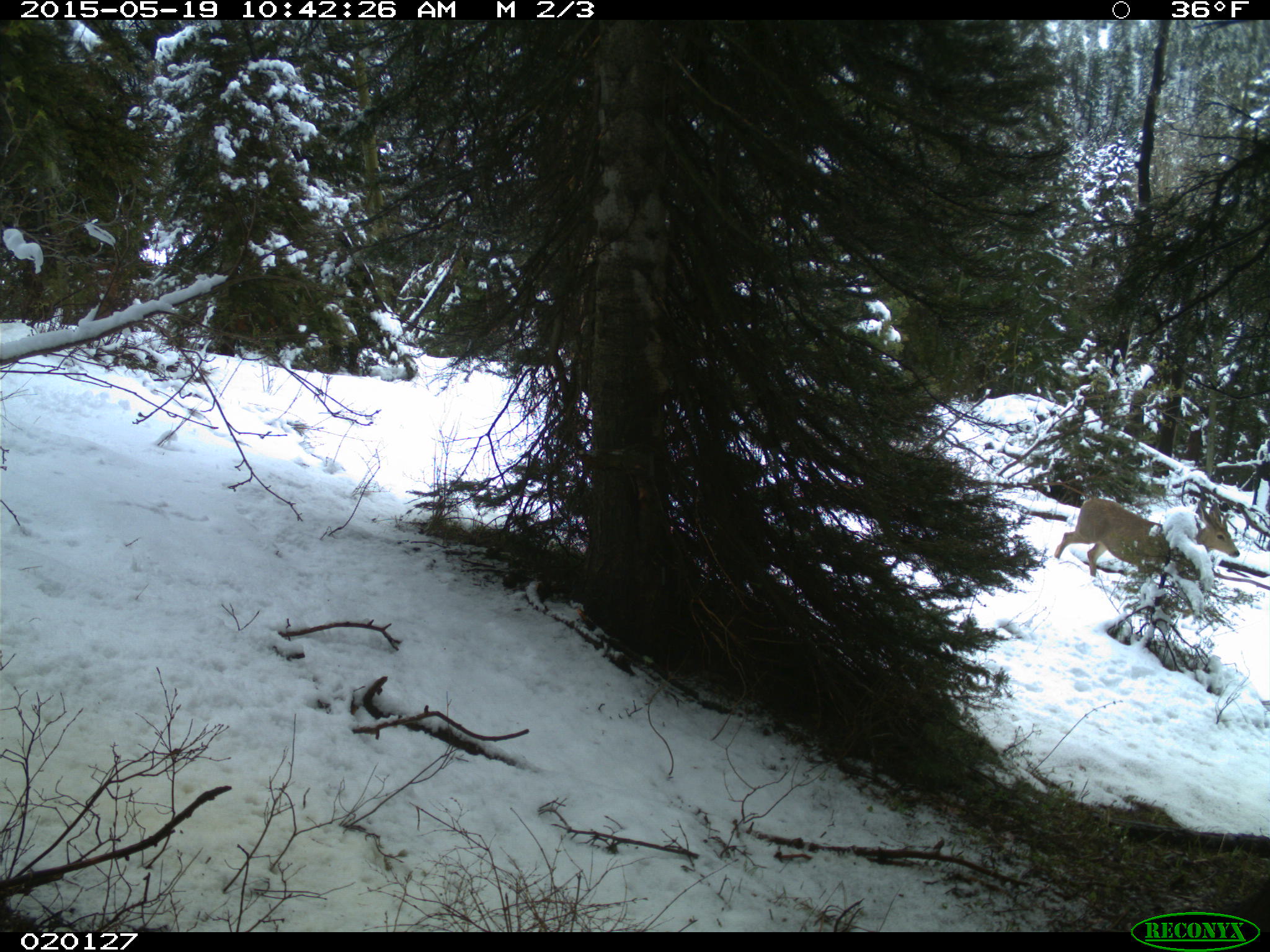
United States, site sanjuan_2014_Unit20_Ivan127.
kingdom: Animalia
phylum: Chordata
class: Mammalia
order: Artiodactyla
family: Cervidae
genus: Odocoileus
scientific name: Odocoileus hemionus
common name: mule deer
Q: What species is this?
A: Odocoileus hemionus (mule deer).